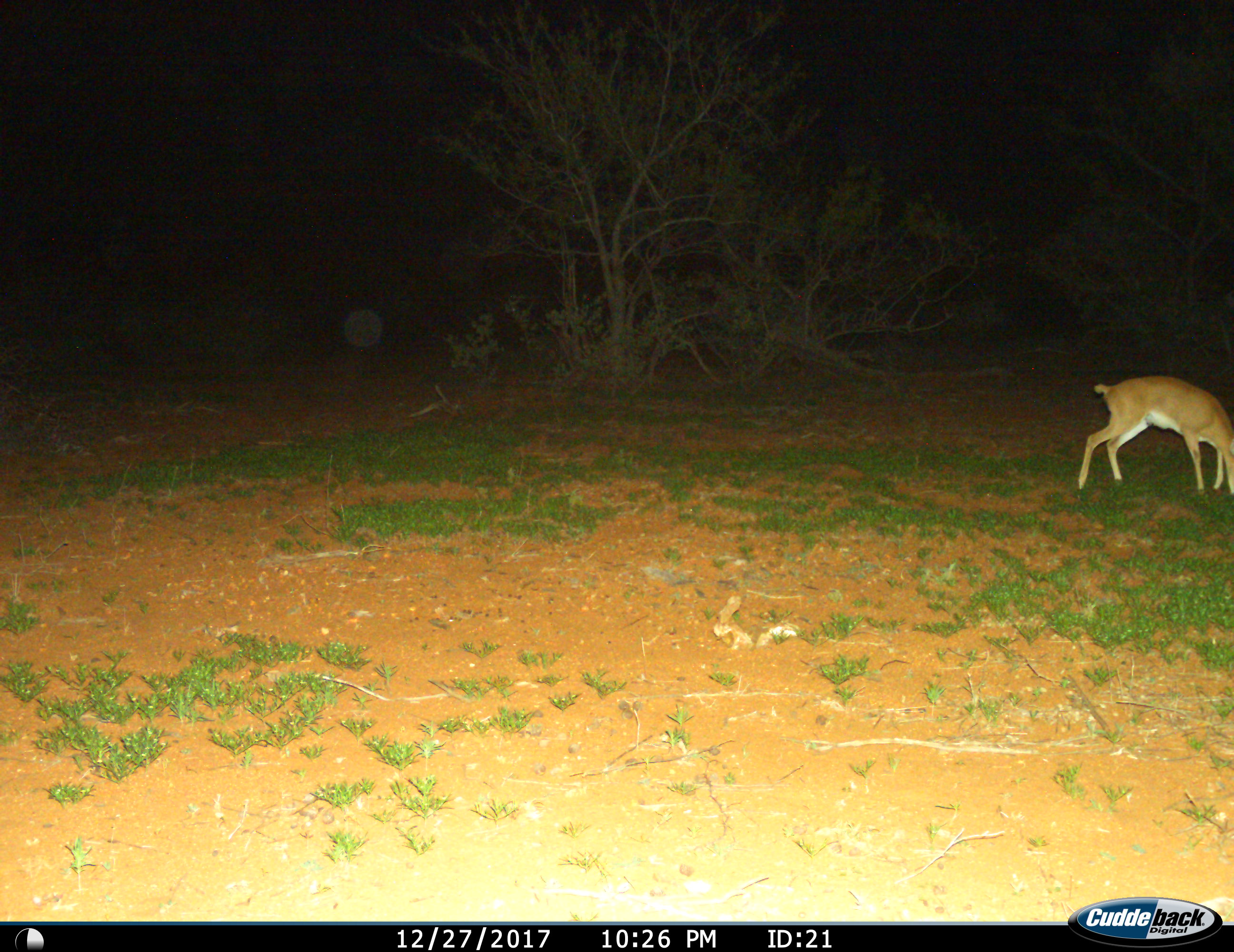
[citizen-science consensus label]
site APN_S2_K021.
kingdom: Animalia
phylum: Chordata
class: Mammalia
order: Artiodactyla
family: Bovidae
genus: Raphicerus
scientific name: Raphicerus campestris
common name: steenbok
Steenbok (Raphicerus campestris), count 1. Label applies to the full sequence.